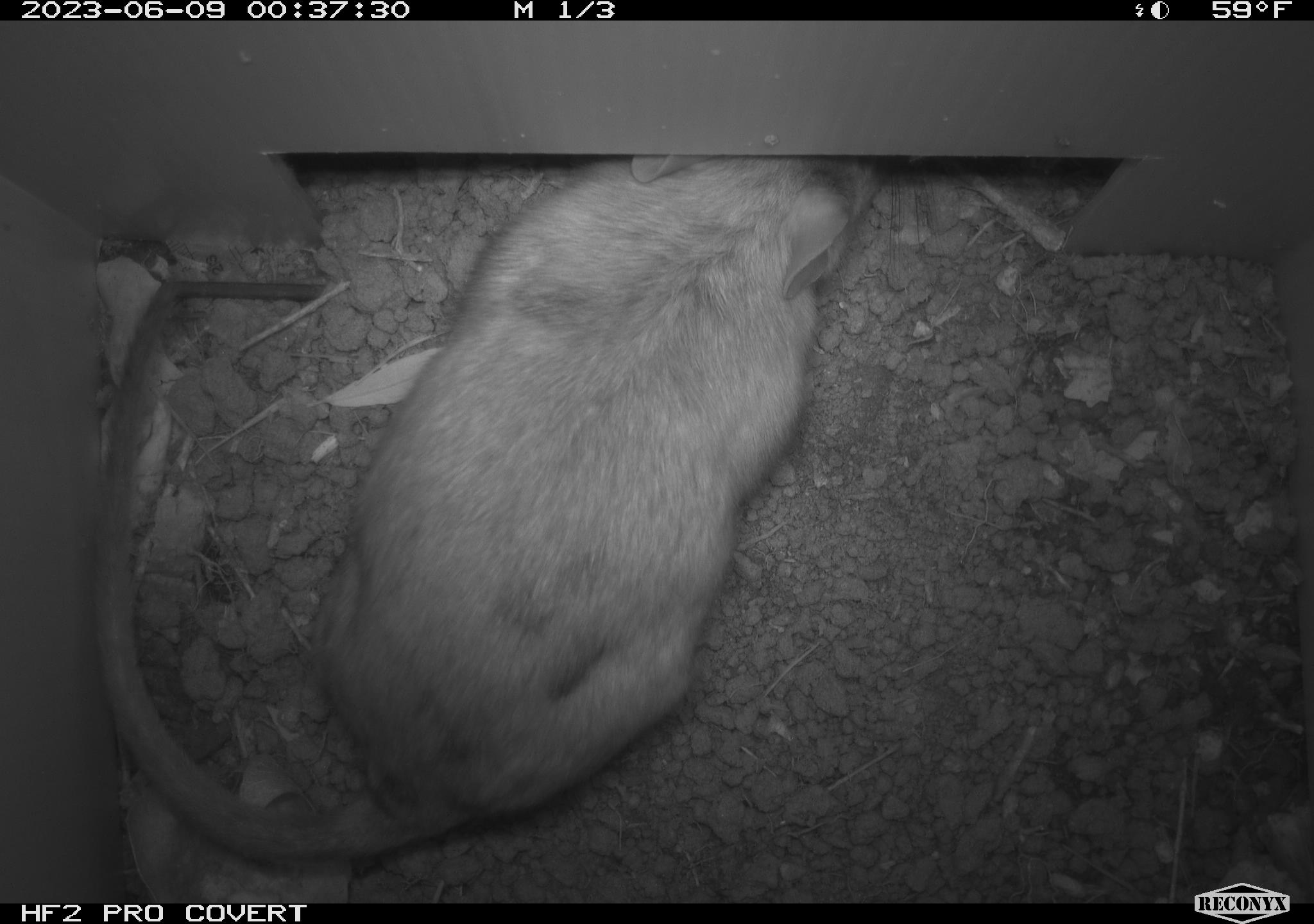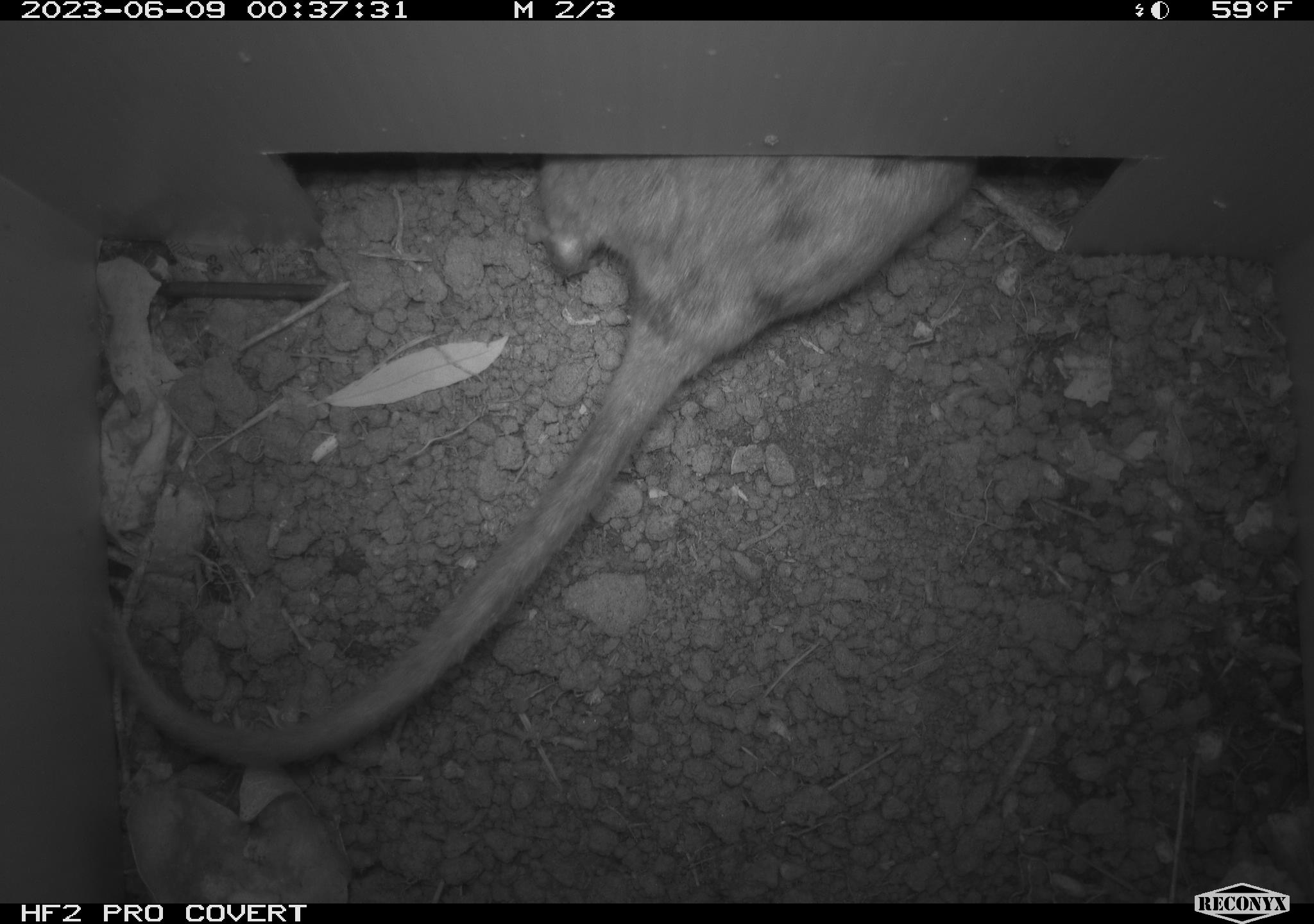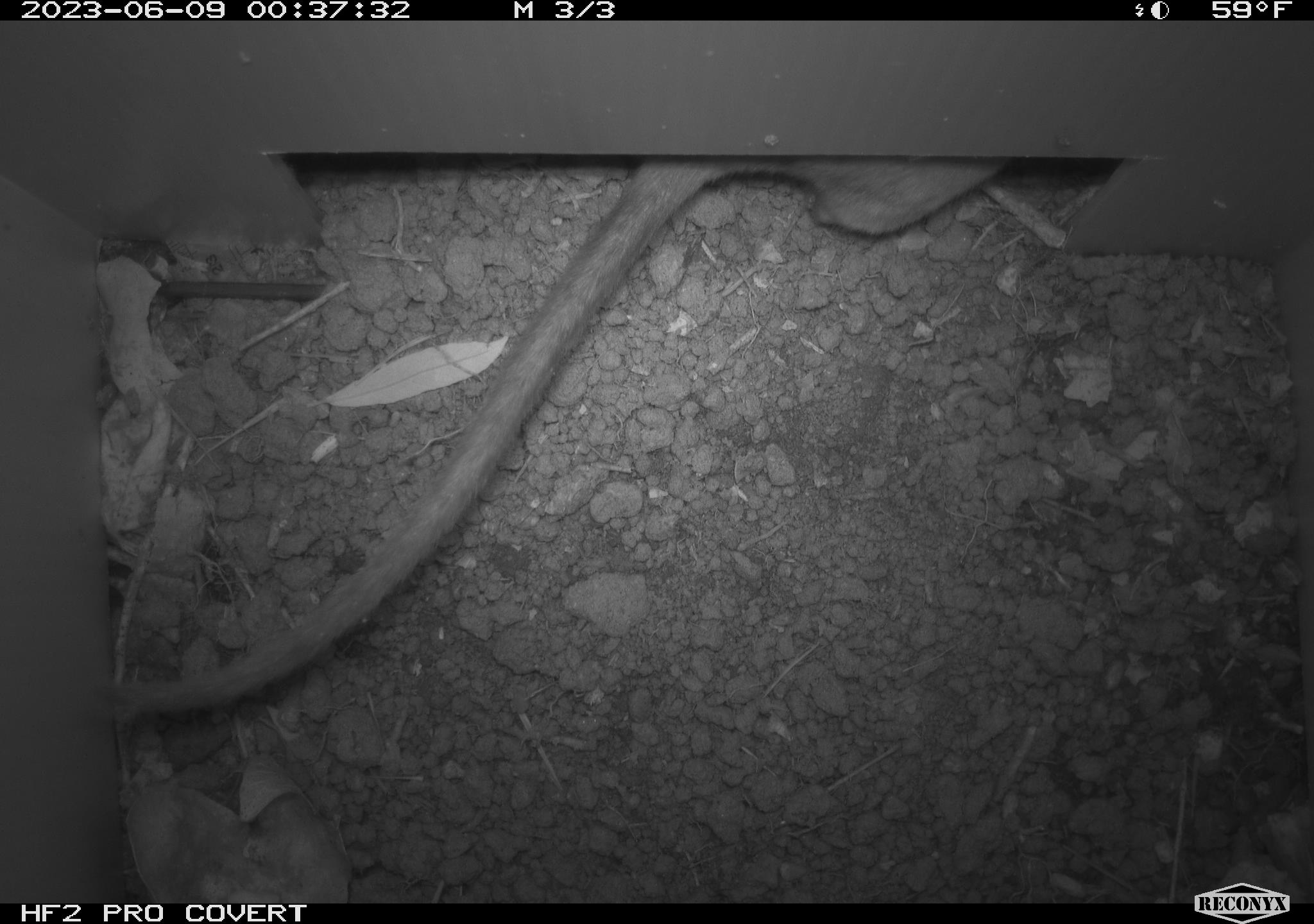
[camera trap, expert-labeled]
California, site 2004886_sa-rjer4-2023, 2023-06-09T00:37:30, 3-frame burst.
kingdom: Animalia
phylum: Chordata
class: Mammalia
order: Rodentia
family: Cricetidae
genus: Neotoma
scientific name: Neotoma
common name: pack rat or woodrat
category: neotoma species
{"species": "neotoma species (pack rat or woodrat) (Neotoma)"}